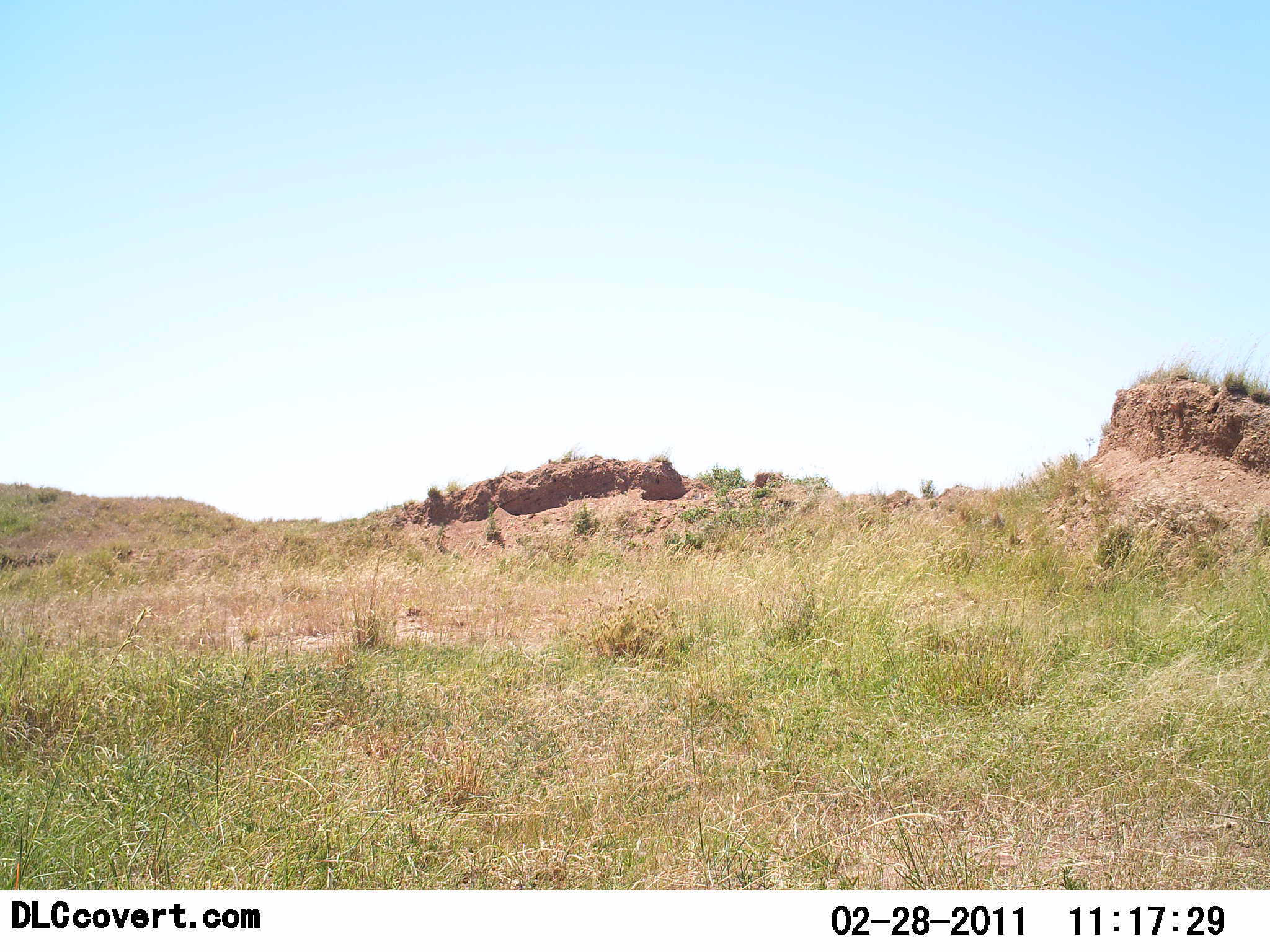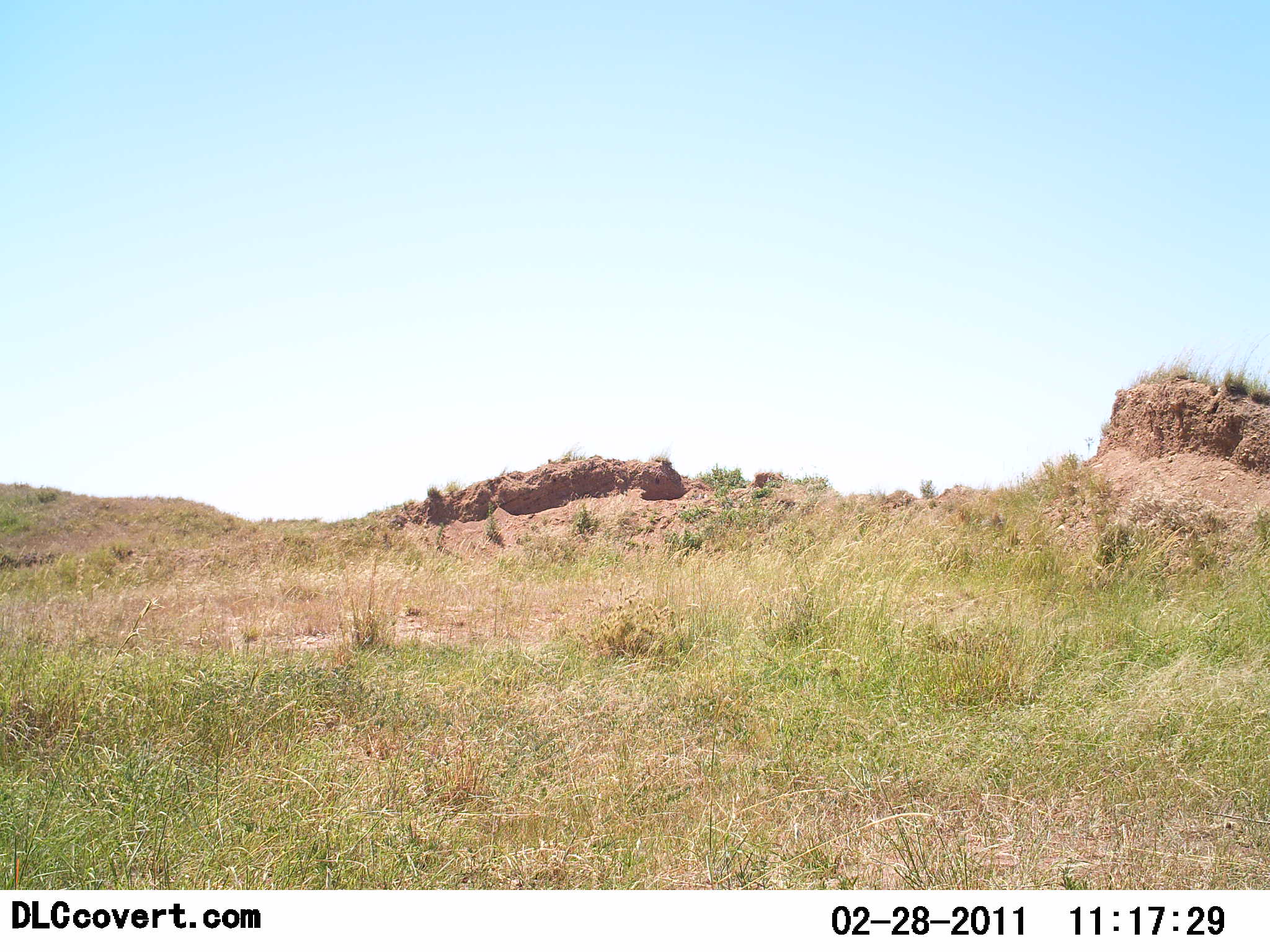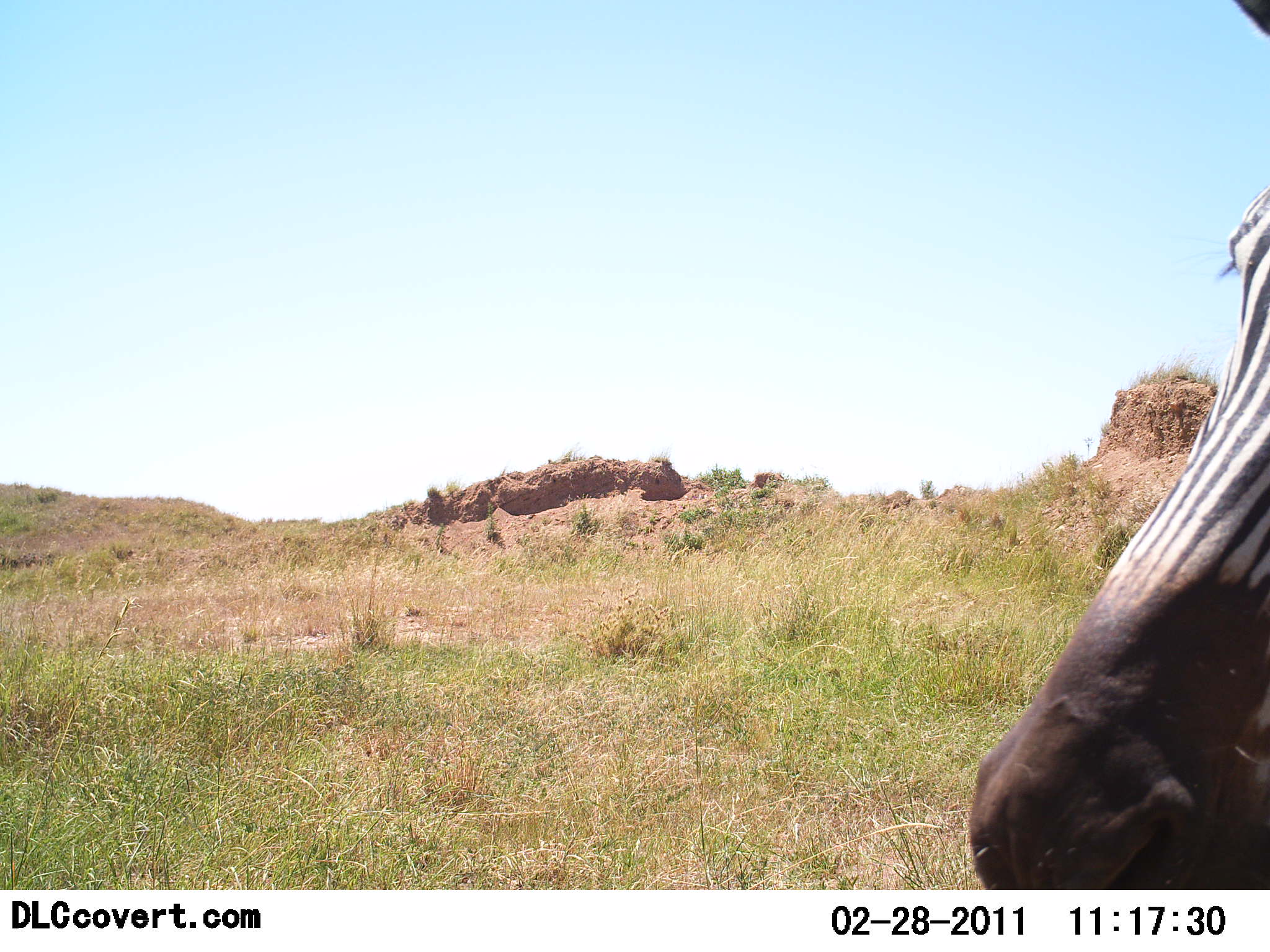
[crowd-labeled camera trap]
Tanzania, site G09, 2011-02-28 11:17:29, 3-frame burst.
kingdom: Animalia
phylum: Chordata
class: Mammalia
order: Perissodactyla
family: Equidae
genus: Equus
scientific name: Equus quagga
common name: plains zebra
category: zebra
Zebra (plains zebra) (Equus quagga), count 1. Behavior (volunteer vote fractions): standing 42%, resting 0%, moving 58%, interacting 8%. Young present (vote fraction): 0%. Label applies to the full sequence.